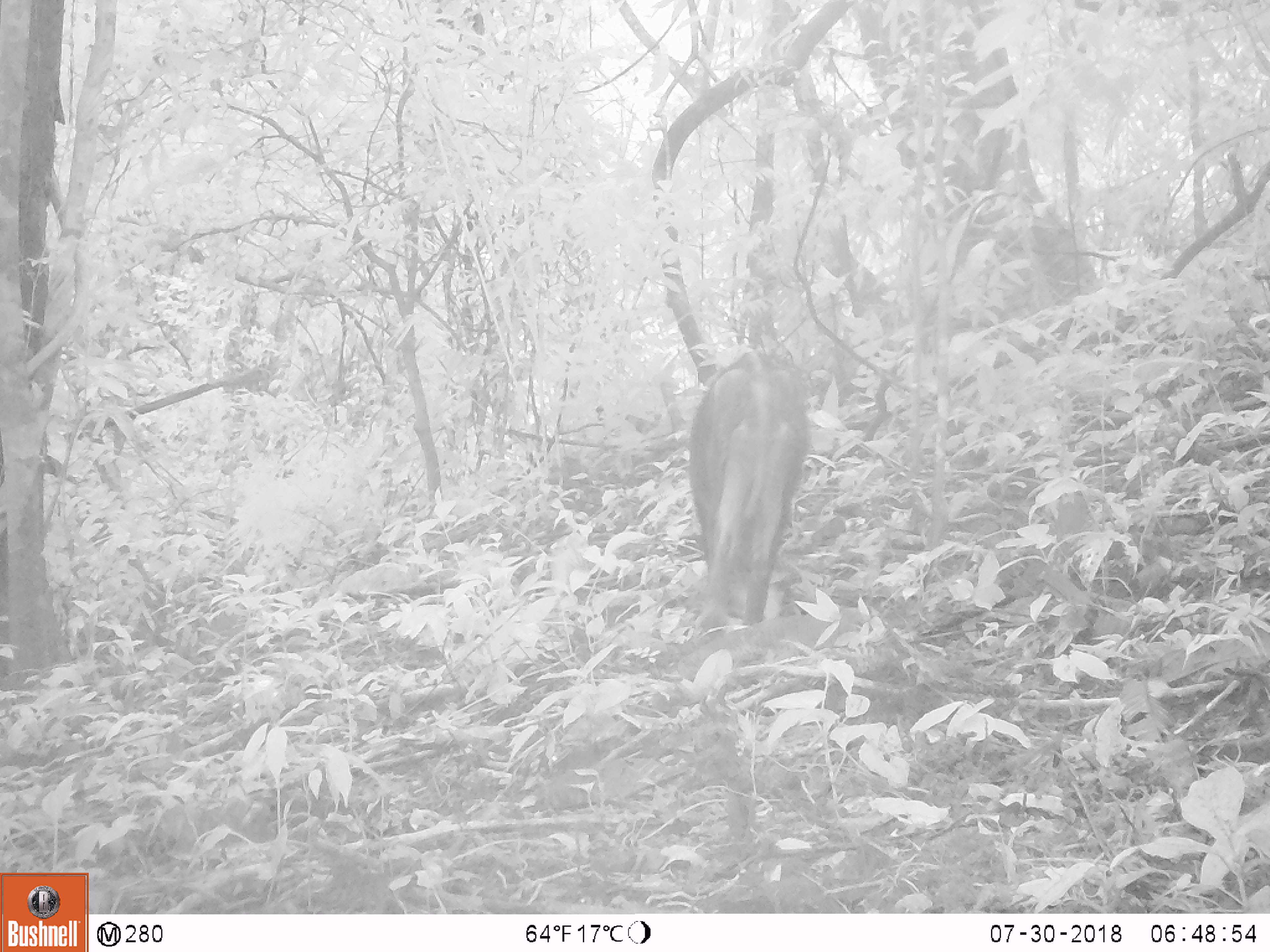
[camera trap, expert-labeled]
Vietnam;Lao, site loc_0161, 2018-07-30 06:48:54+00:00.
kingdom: Animalia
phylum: Chordata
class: Mammalia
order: Artiodactyla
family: Suidae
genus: Sus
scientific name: Sus scrofa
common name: eurasian wild pig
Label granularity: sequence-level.